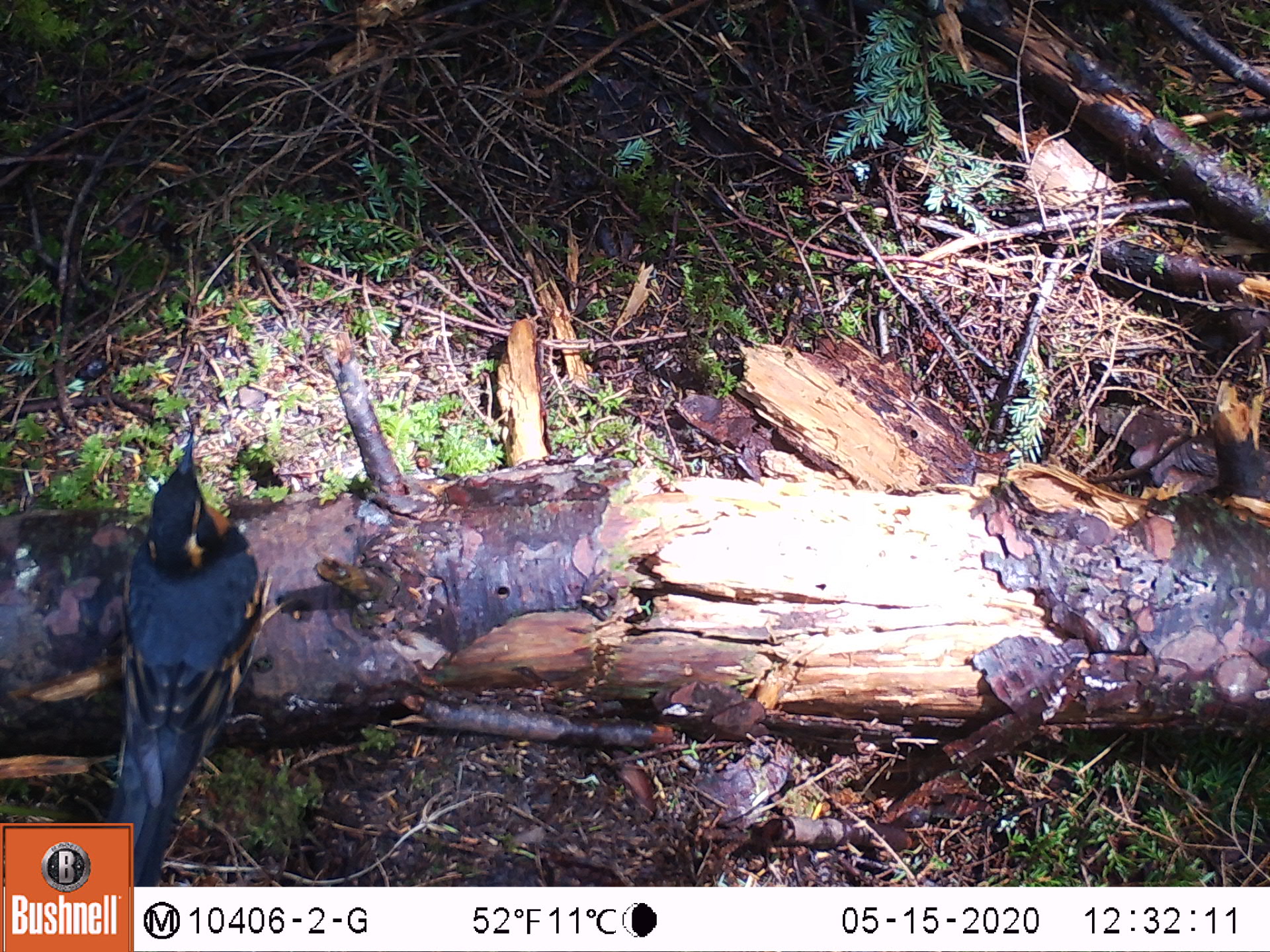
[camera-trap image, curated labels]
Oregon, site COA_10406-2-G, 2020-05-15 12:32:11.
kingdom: Animalia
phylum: Chordata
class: Aves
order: Passeriformes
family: Turdidae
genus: Ixoreus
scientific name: Ixoreus naevius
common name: varied thrush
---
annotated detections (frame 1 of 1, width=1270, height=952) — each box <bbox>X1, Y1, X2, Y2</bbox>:
varied thrush: <bbox>109, 413, 266, 820</bbox>